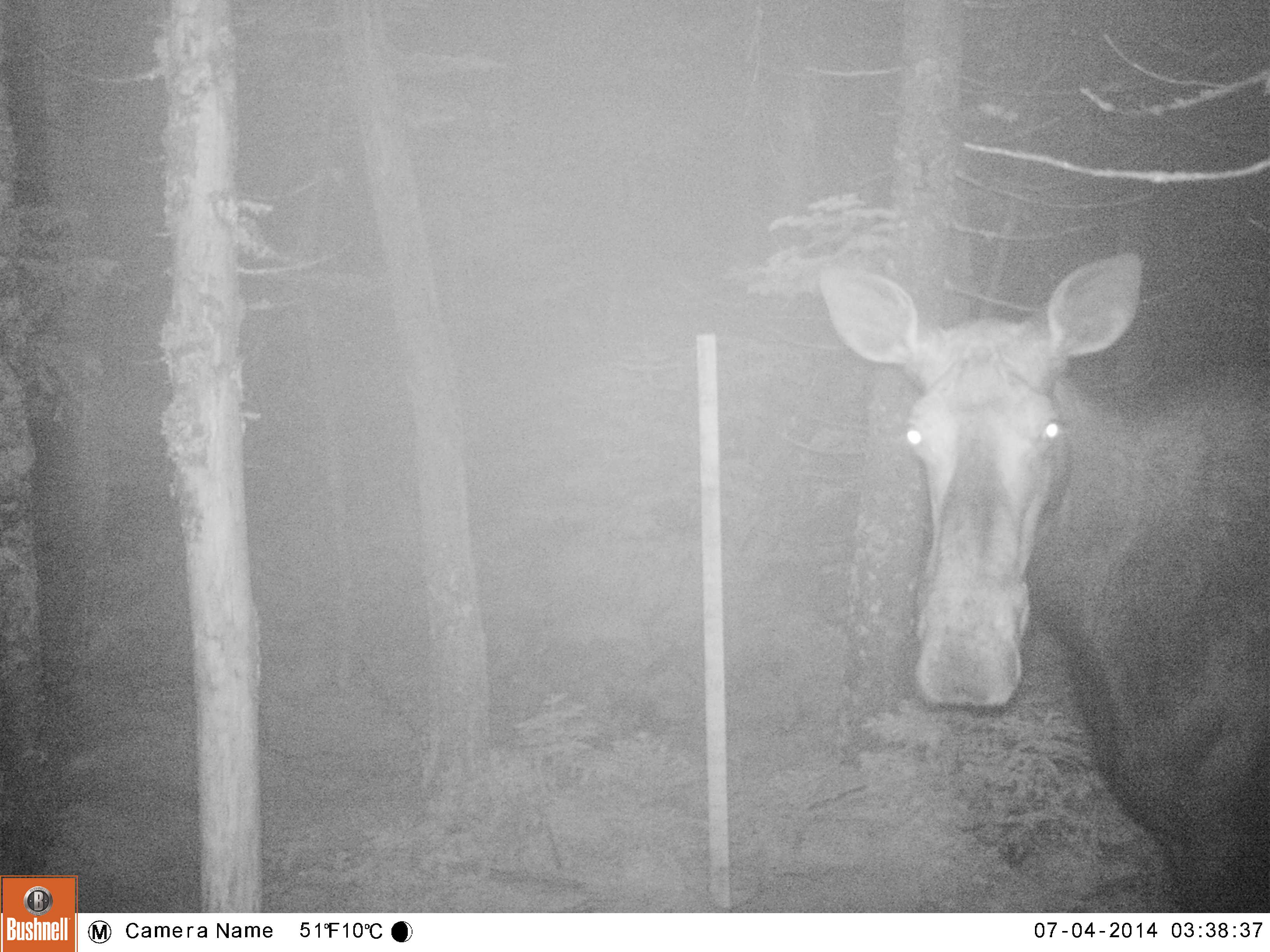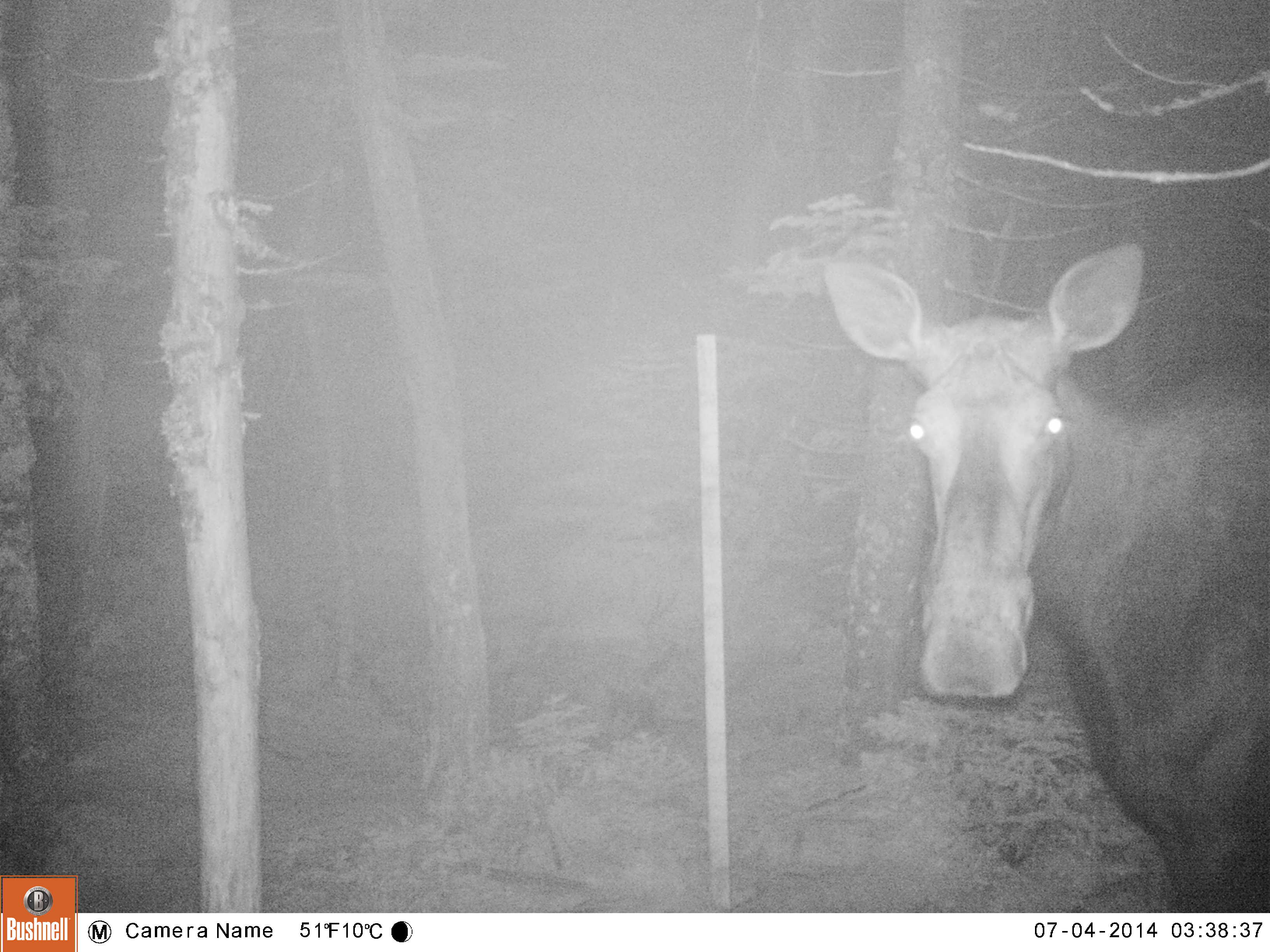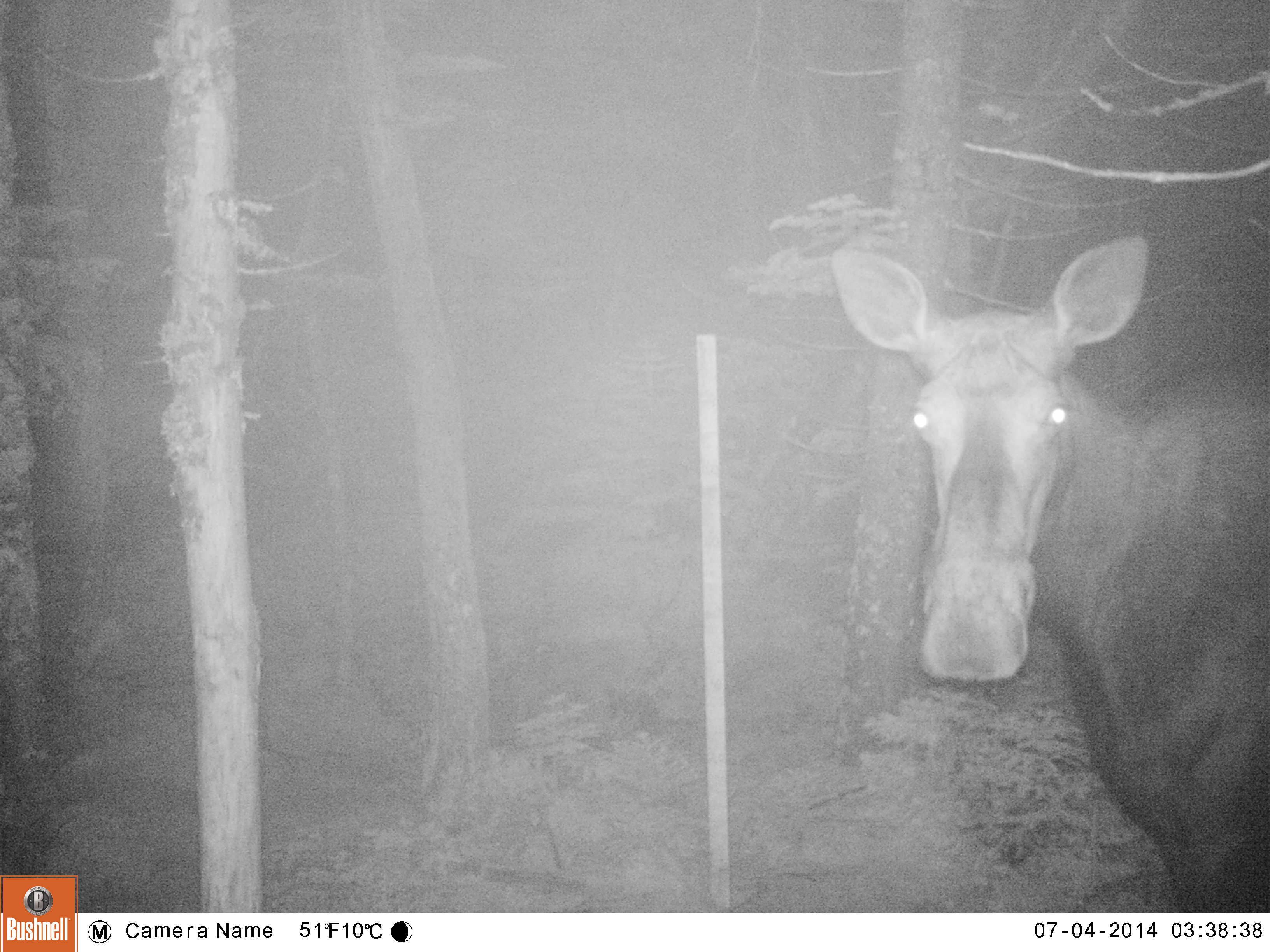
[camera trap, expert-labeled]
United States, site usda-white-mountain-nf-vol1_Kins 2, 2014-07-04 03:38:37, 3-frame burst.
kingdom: Animalia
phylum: Chordata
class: Mammalia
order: Artiodactyla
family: Cervidae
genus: Alces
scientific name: Alces alces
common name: moose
Moose (Alces alces).